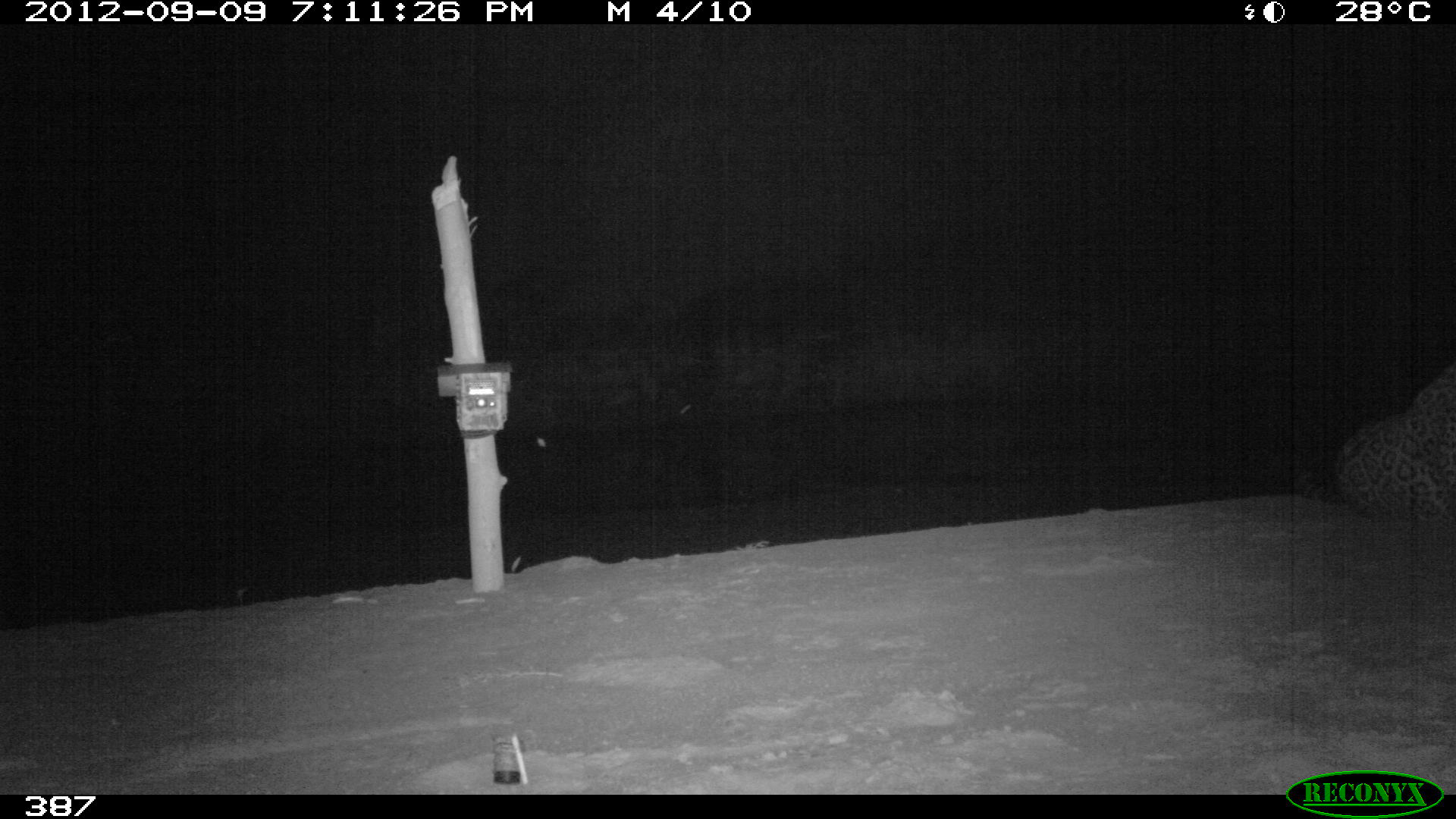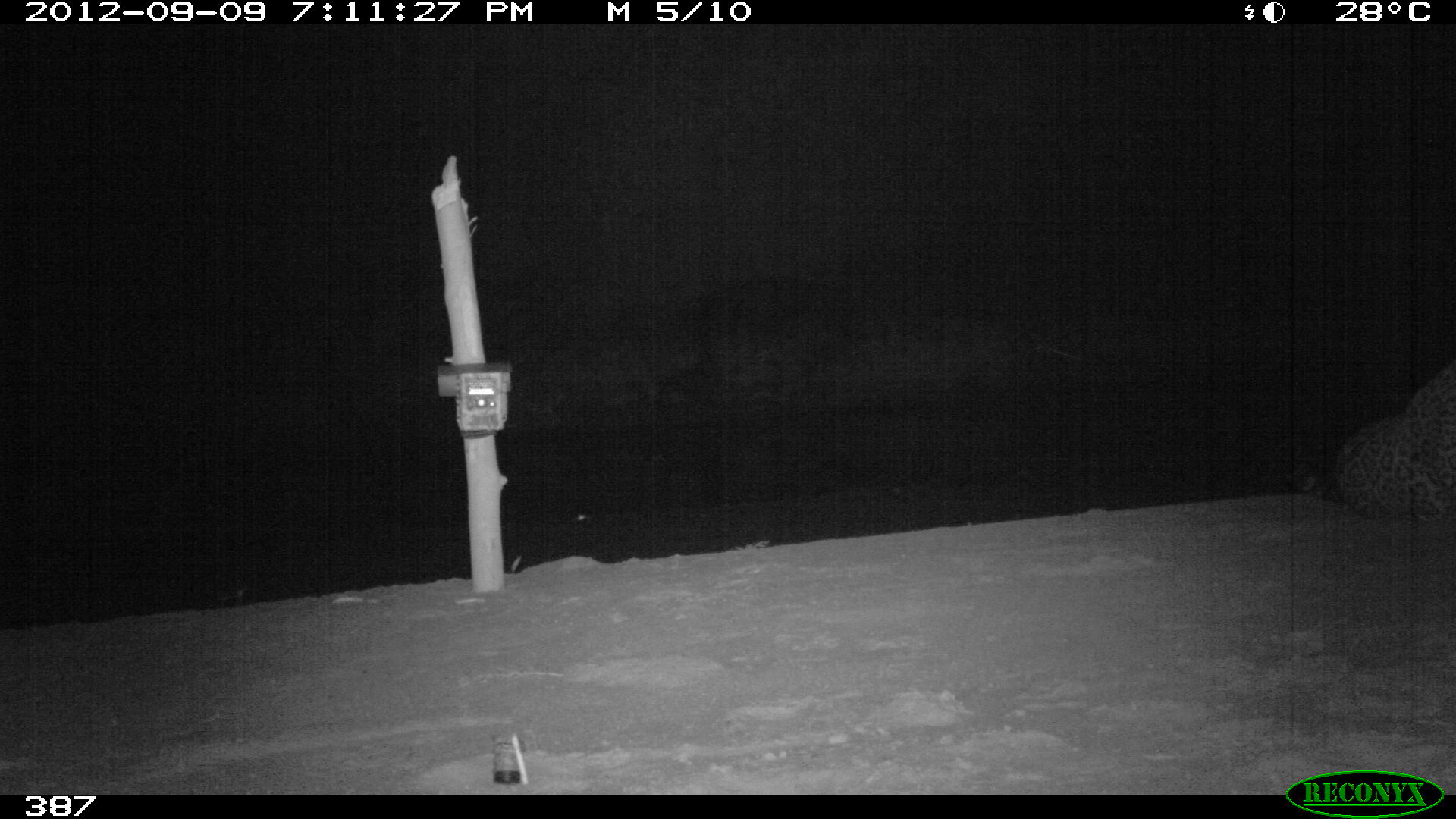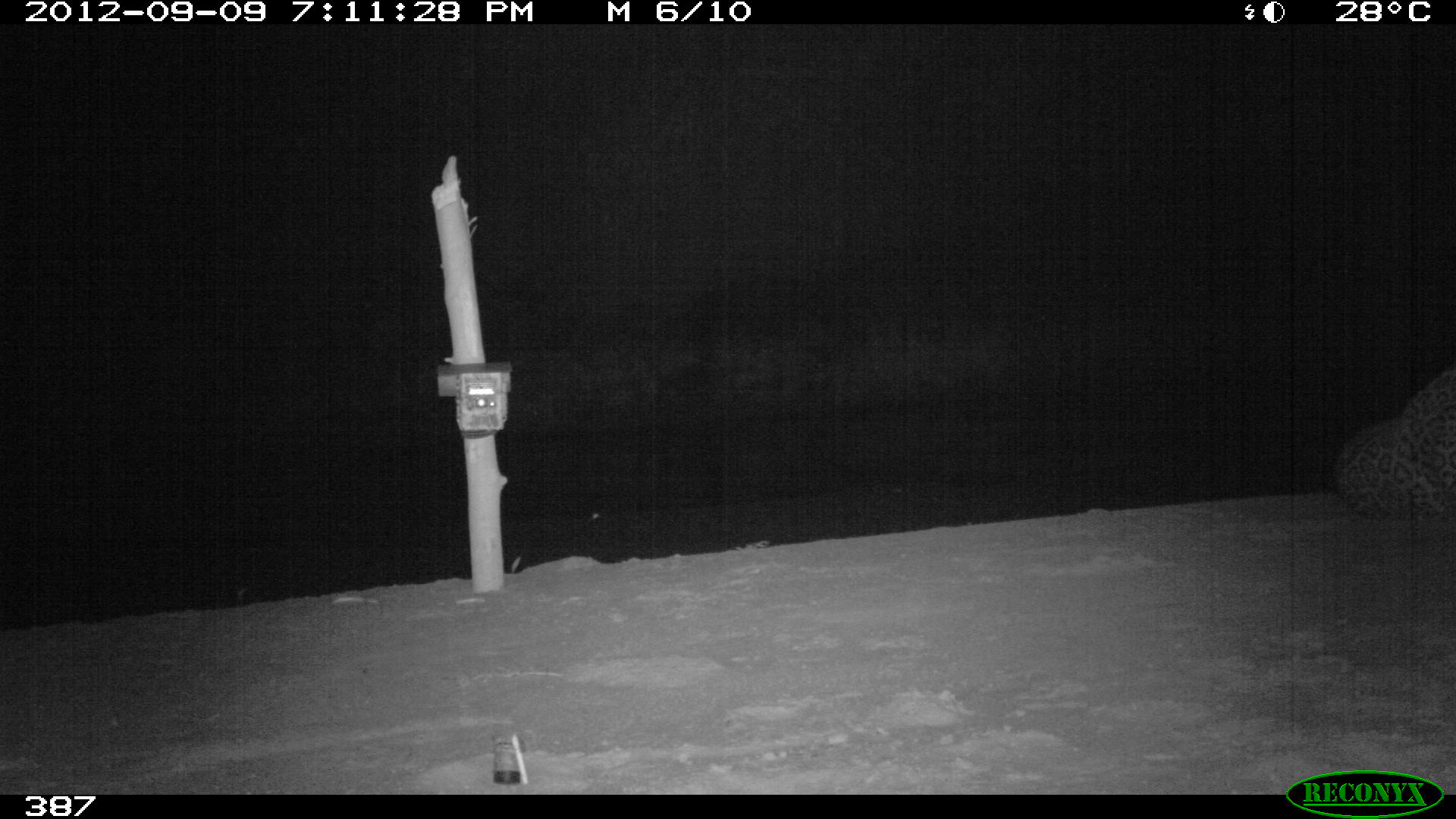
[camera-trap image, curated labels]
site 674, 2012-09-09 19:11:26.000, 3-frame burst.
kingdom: Animalia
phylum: Chordata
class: Mammalia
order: Carnivora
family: Felidae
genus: Panthera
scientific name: Panthera onca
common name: jaguar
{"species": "Panthera onca (jaguar)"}